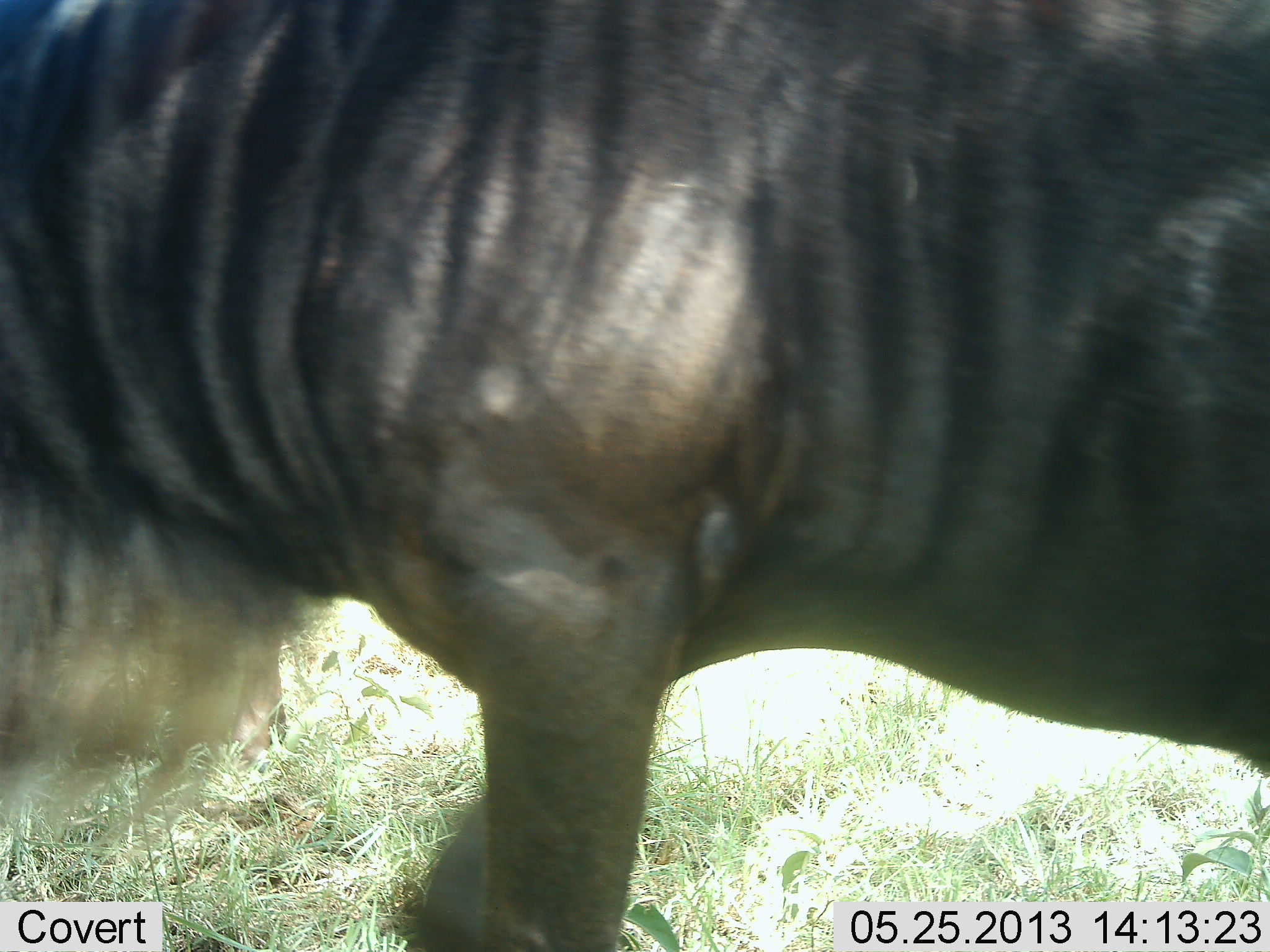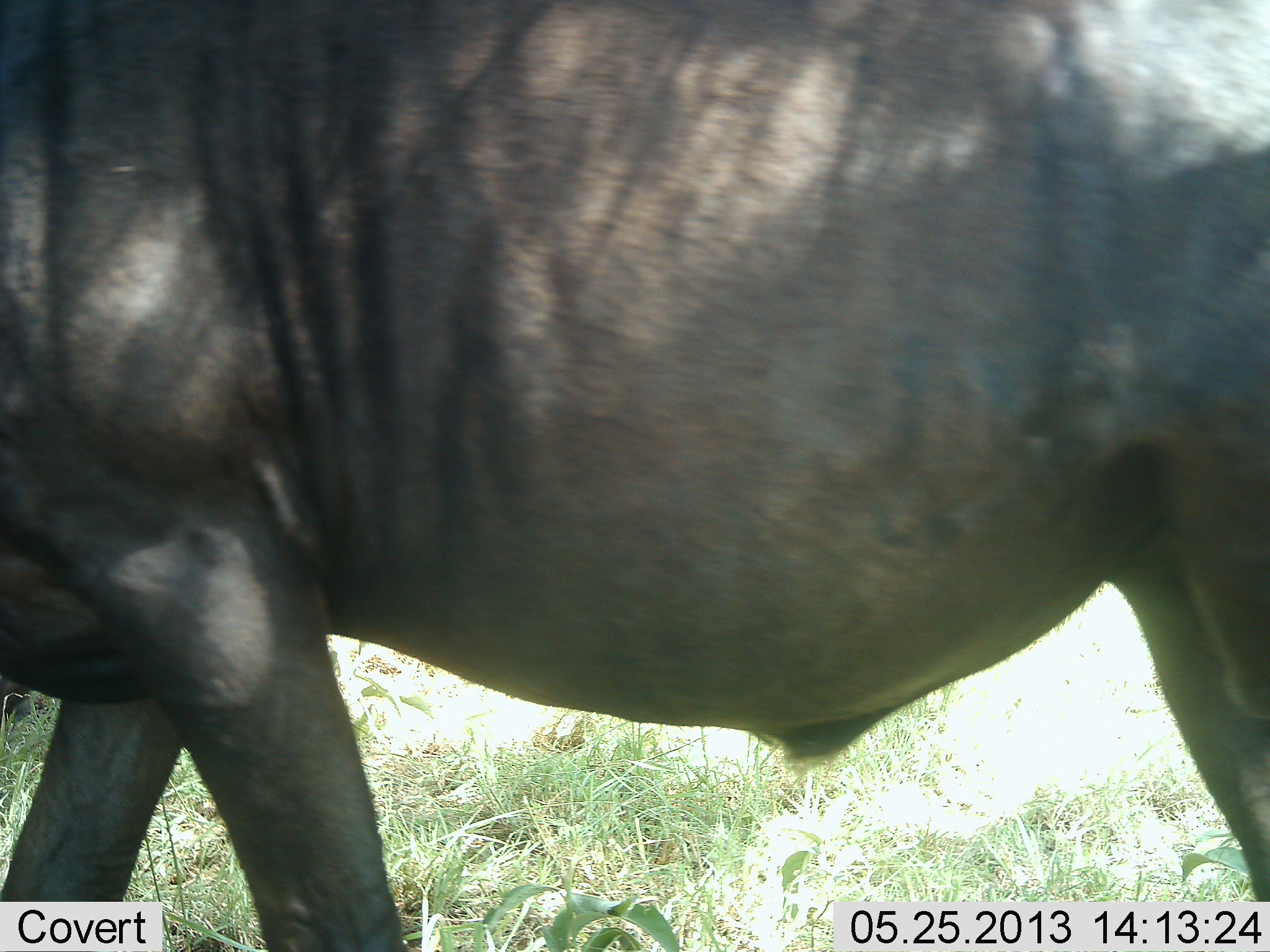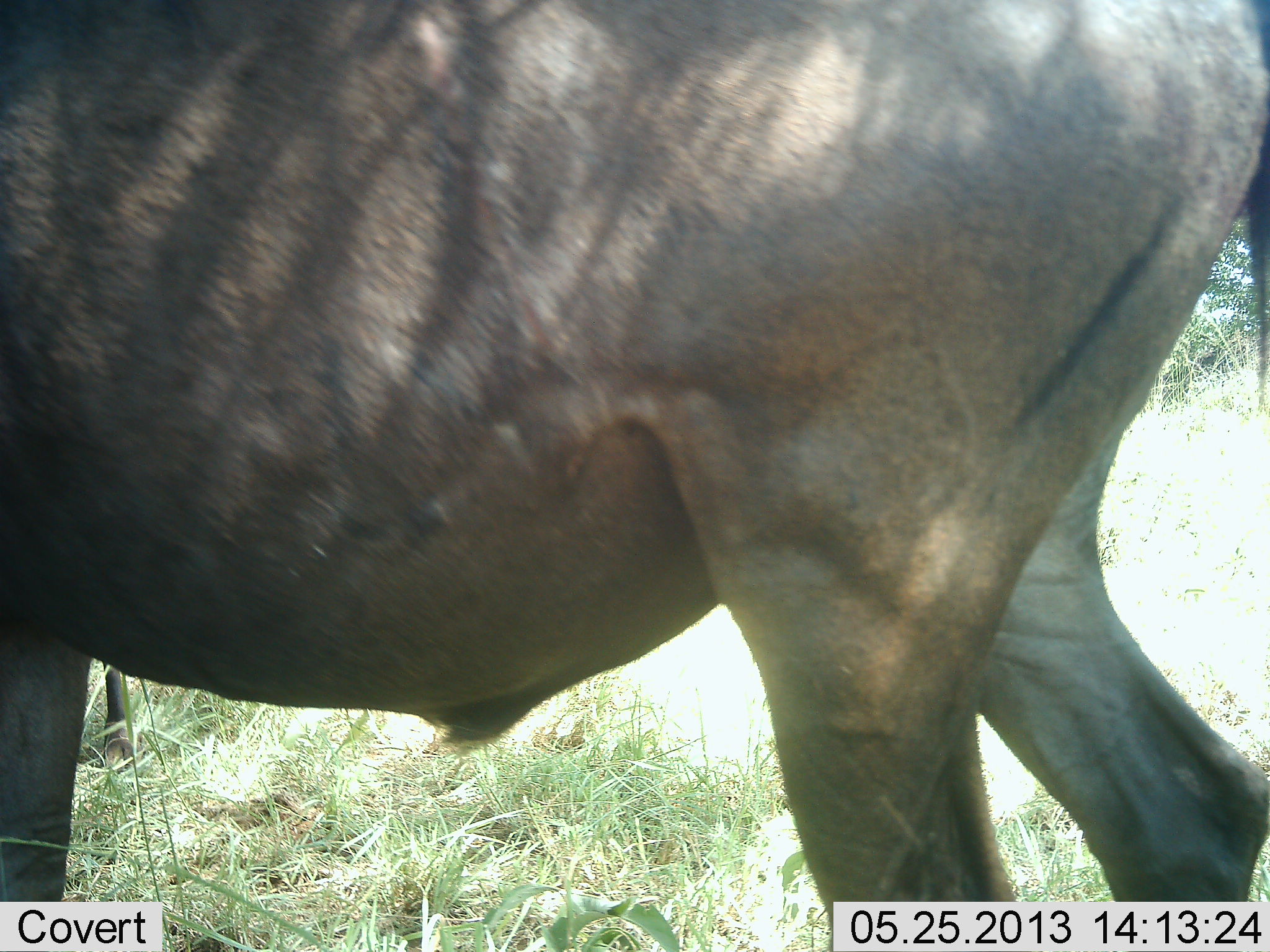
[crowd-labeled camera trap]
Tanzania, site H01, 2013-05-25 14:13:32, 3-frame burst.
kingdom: Animalia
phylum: Chordata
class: Mammalia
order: Artiodactyla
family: Bovidae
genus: Connochaetes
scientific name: Connochaetes taurinus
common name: blue wildebeest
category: wildebeest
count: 1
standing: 10%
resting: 0%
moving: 90%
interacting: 0%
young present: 0%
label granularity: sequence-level